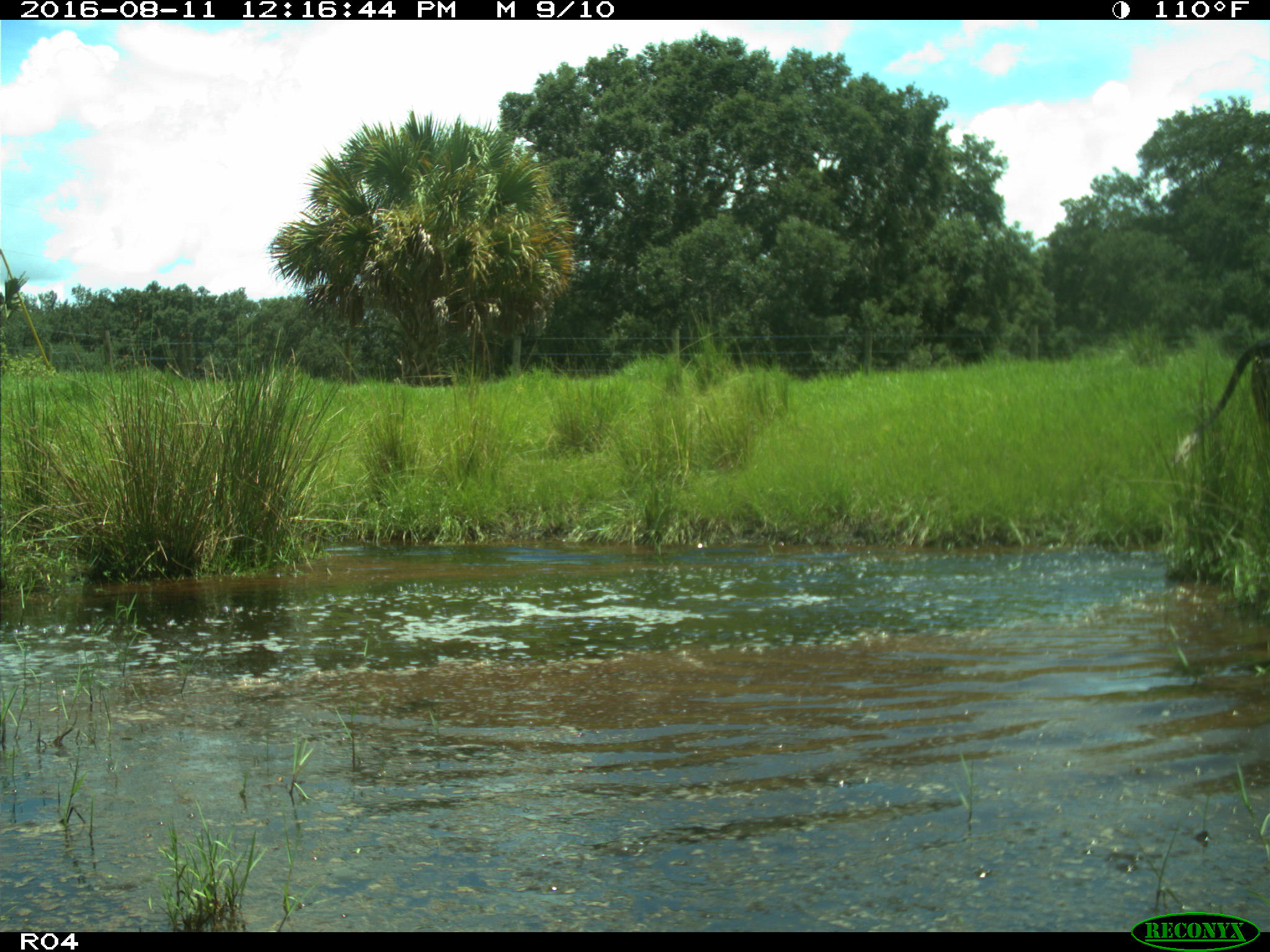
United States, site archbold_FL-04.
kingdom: Animalia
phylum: Chordata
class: Mammalia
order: Artiodactyla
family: Bovidae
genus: Bos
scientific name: Bos taurus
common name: domestic cow